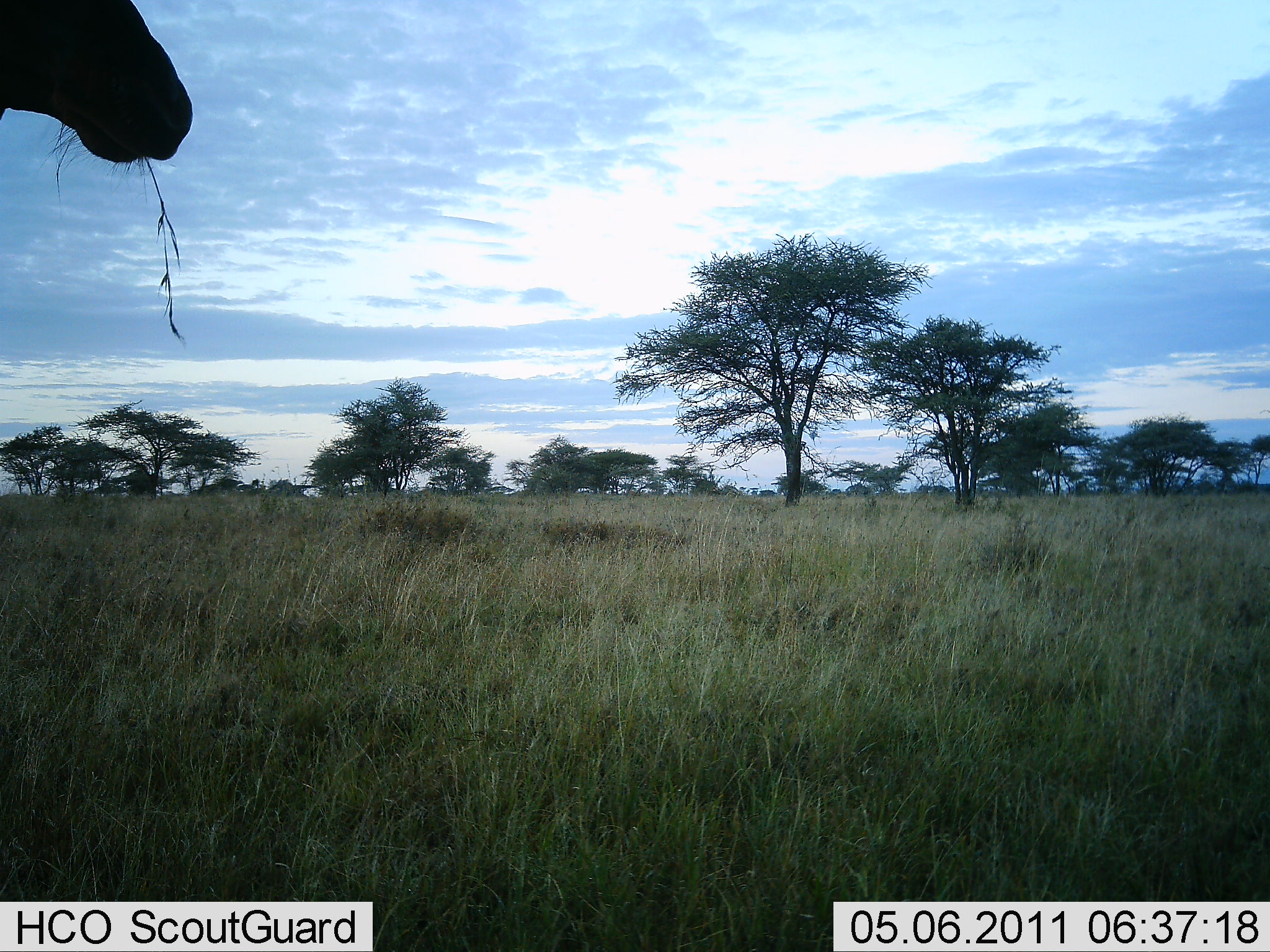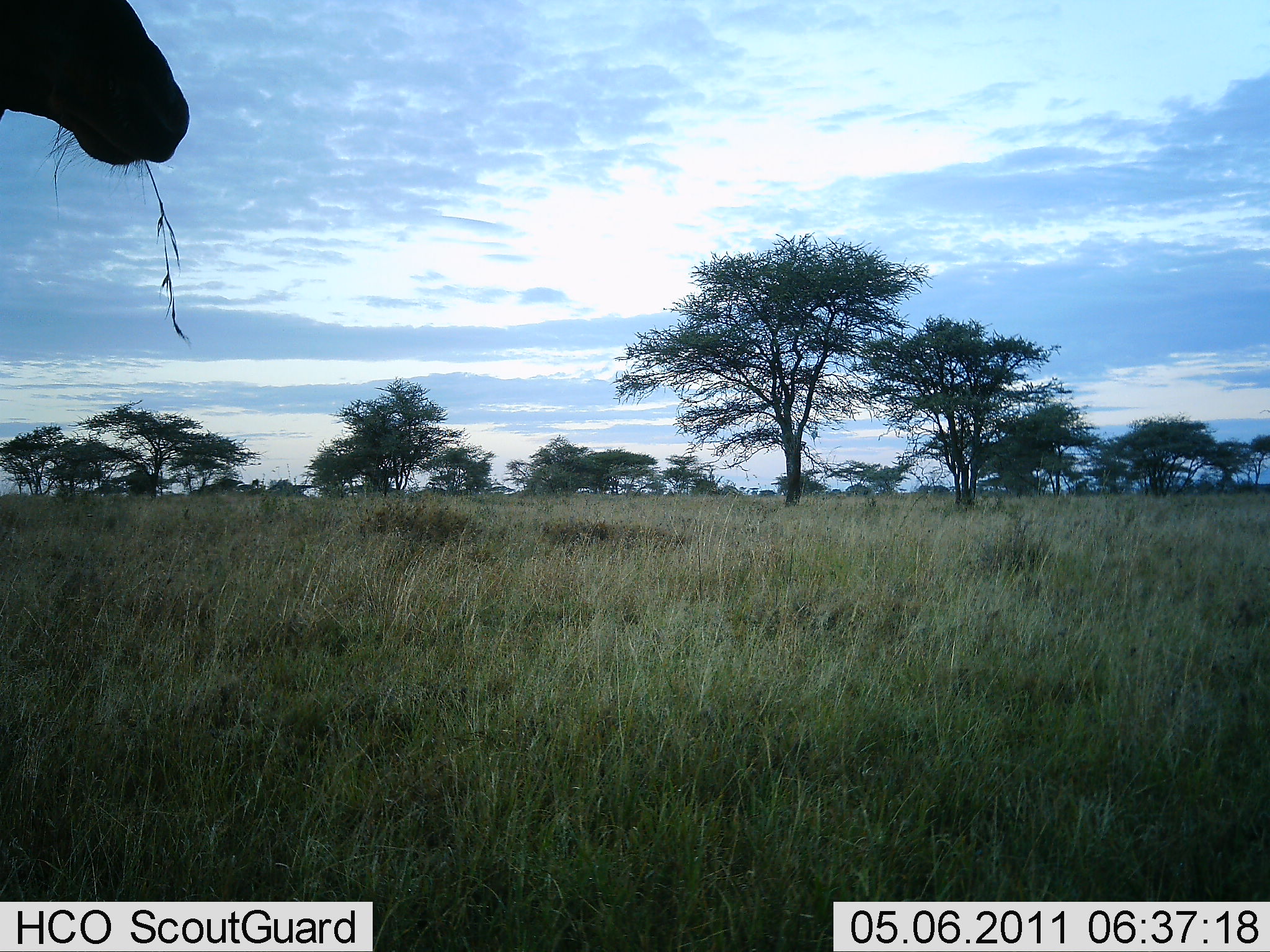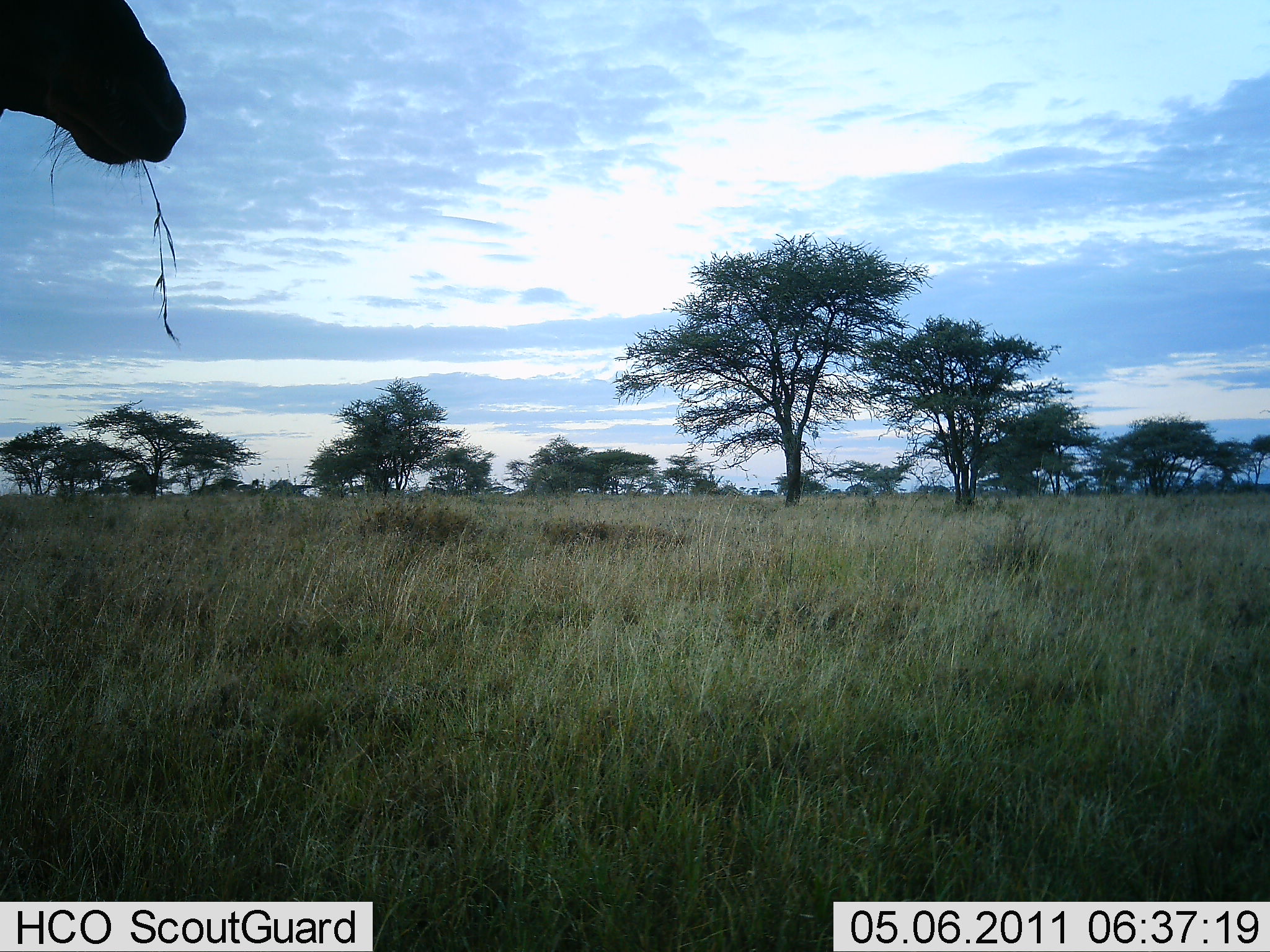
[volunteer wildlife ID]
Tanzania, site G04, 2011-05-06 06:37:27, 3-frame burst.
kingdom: Animalia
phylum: Chordata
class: Mammalia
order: Artiodactyla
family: Bovidae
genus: Alcelaphus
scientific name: Alcelaphus buselaphus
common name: hartebeest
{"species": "hartebeest (Alcelaphus buselaphus)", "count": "1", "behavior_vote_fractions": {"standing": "50%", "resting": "0%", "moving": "0%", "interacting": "0%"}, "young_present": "0%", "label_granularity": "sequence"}